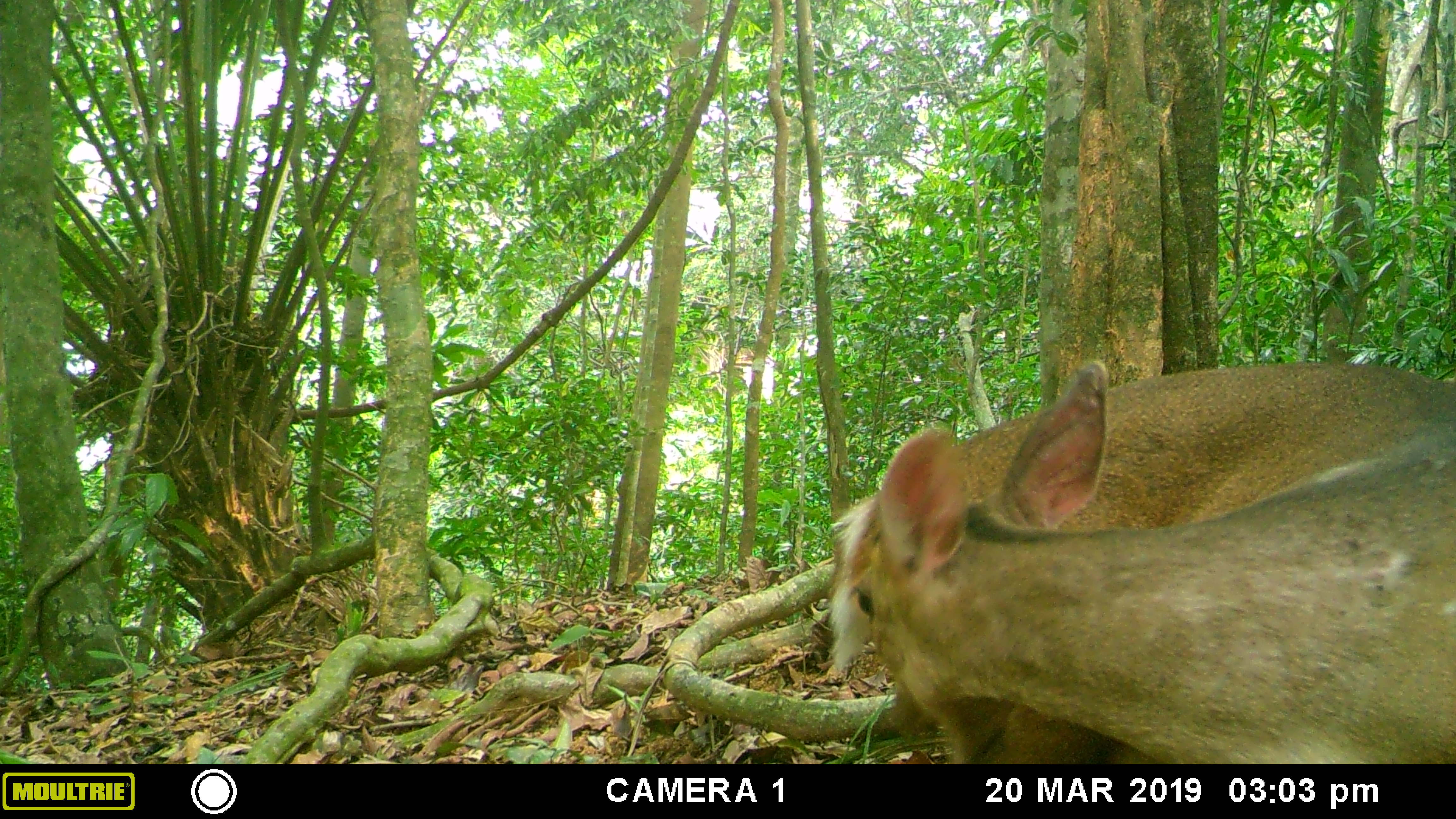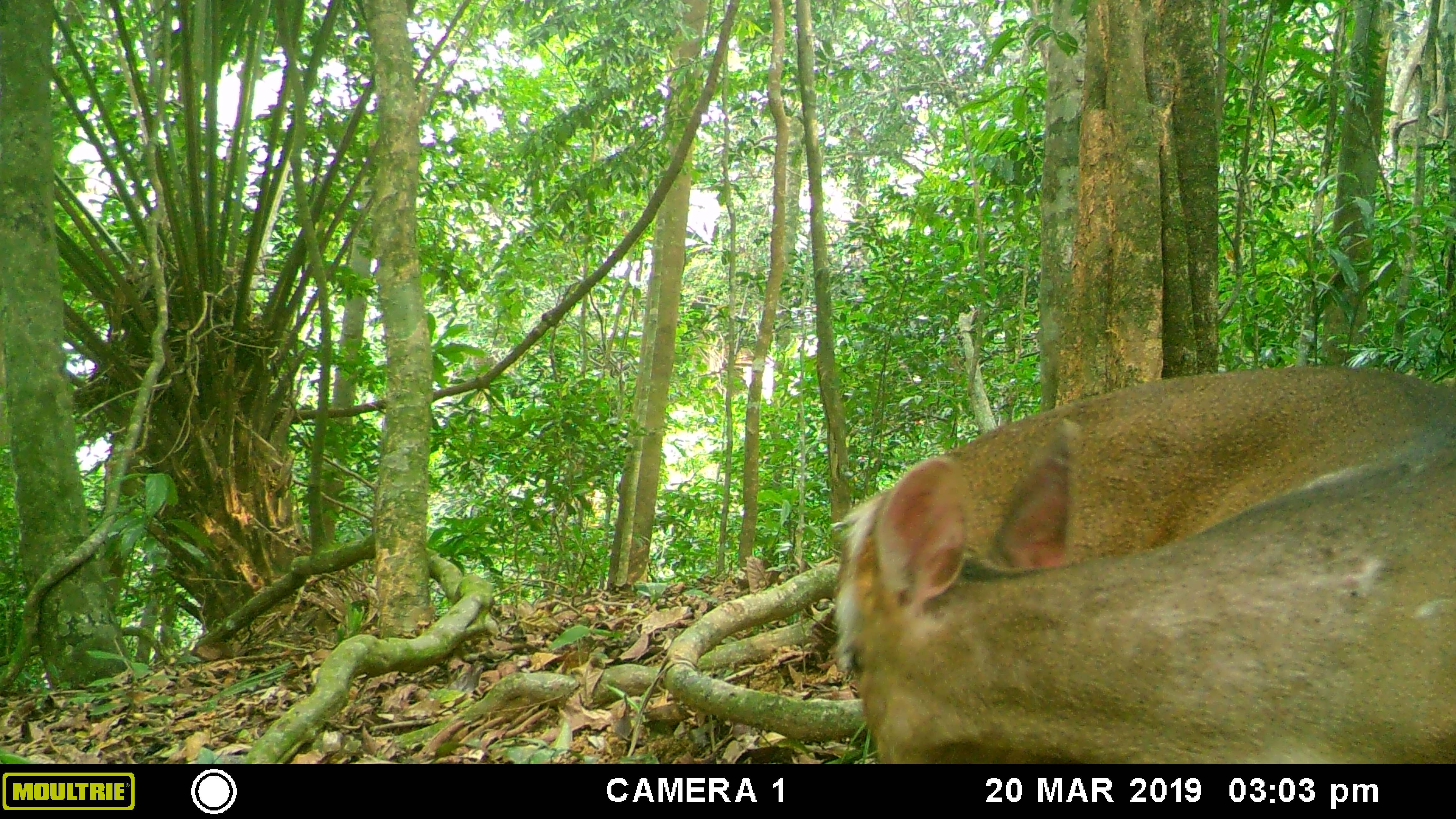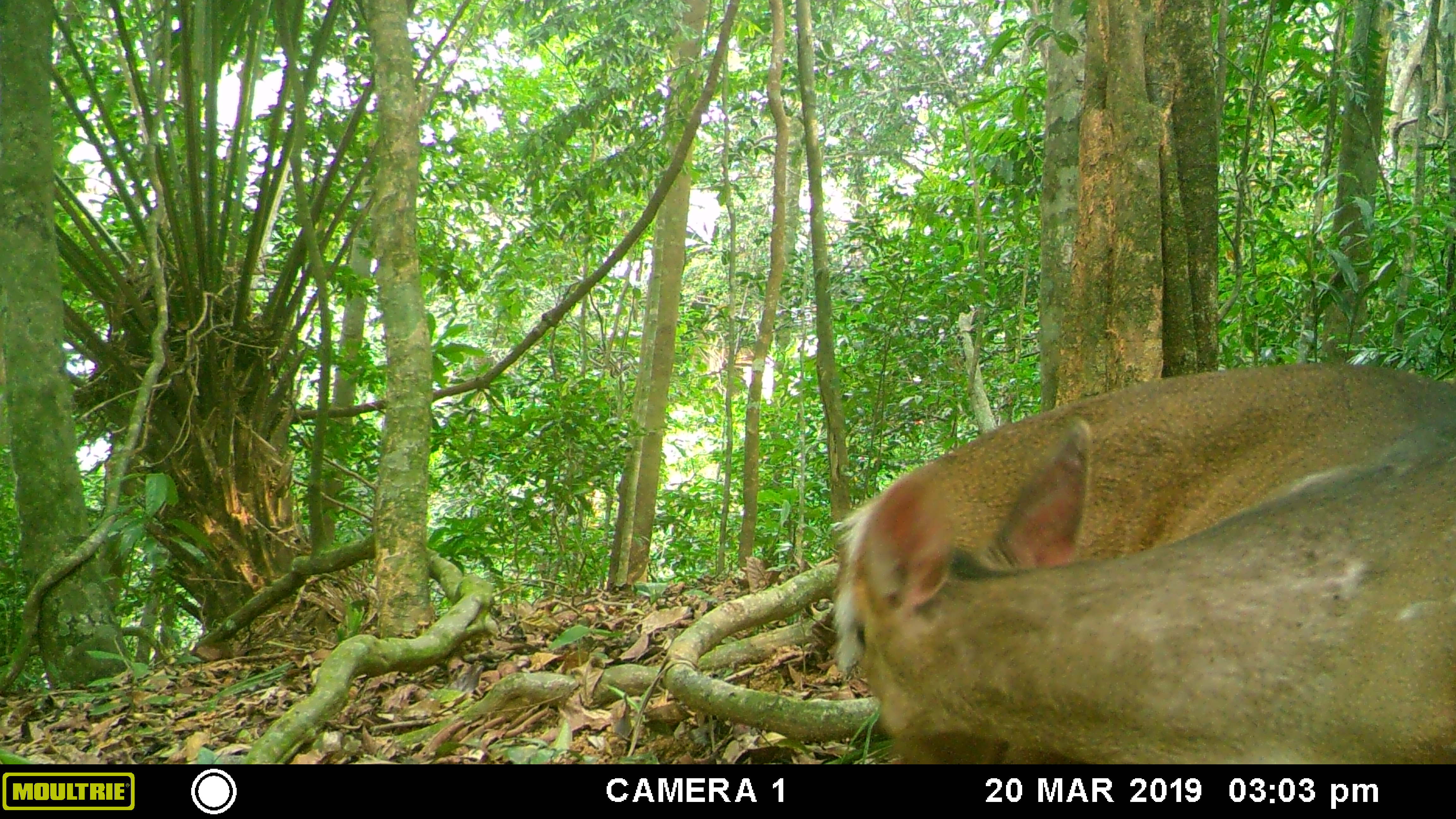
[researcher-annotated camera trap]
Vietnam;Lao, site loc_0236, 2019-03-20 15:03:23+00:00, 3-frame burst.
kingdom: Animalia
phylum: Chordata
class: Mammalia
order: Artiodactyla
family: Cervidae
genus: Muntiacus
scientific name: Muntiacus vuquangensis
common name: large-antlered muntjac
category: large antlered muntjac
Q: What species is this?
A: Large antlered muntjac (large-antlered muntjac) (Muntiacus vuquangensis).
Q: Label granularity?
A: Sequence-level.